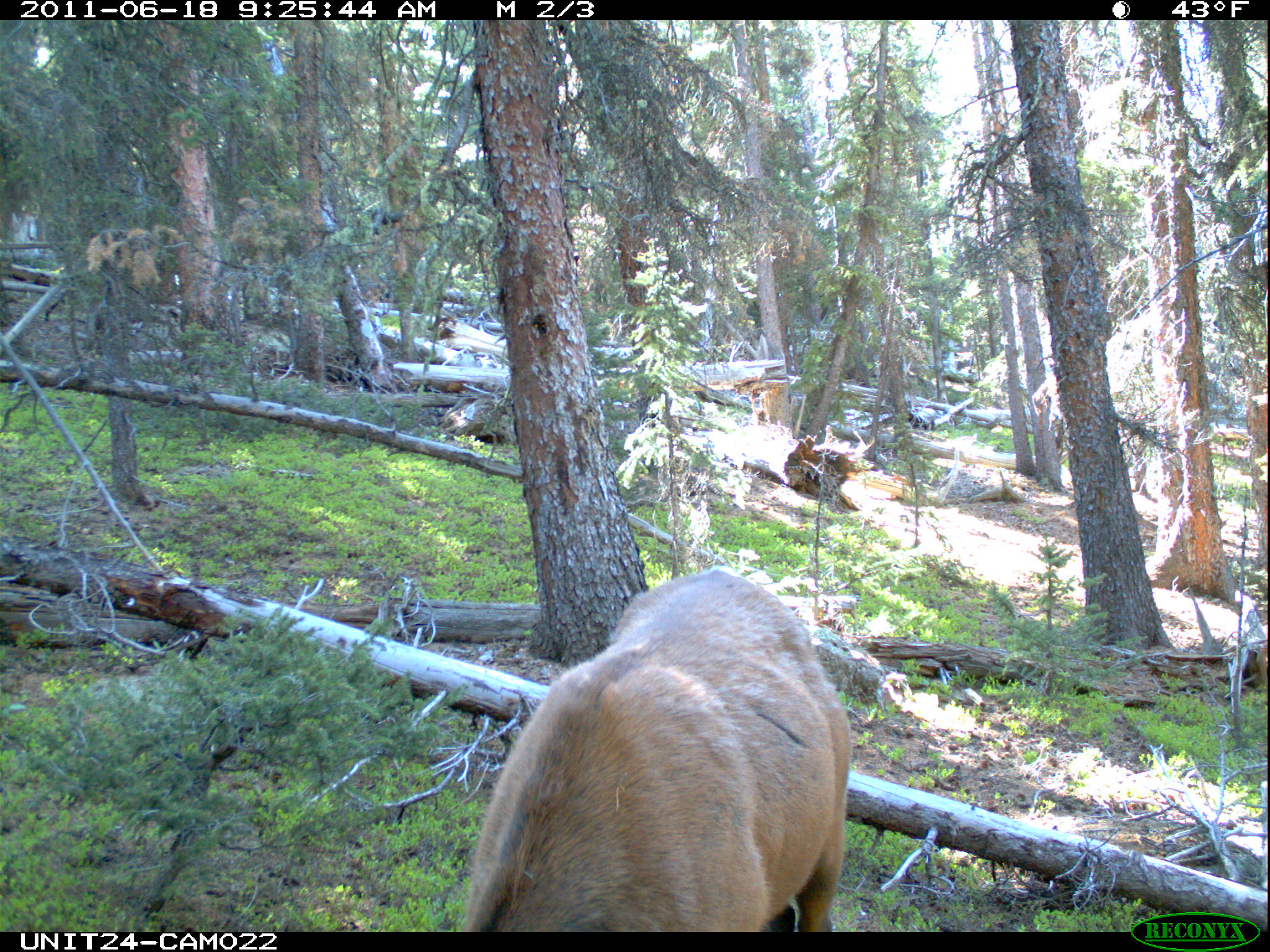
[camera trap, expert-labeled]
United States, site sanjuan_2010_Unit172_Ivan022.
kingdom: Animalia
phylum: Chordata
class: Mammalia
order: Artiodactyla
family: Cervidae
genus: Cervus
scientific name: Cervus elaphus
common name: red deer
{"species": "Cervus elaphus (red deer)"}